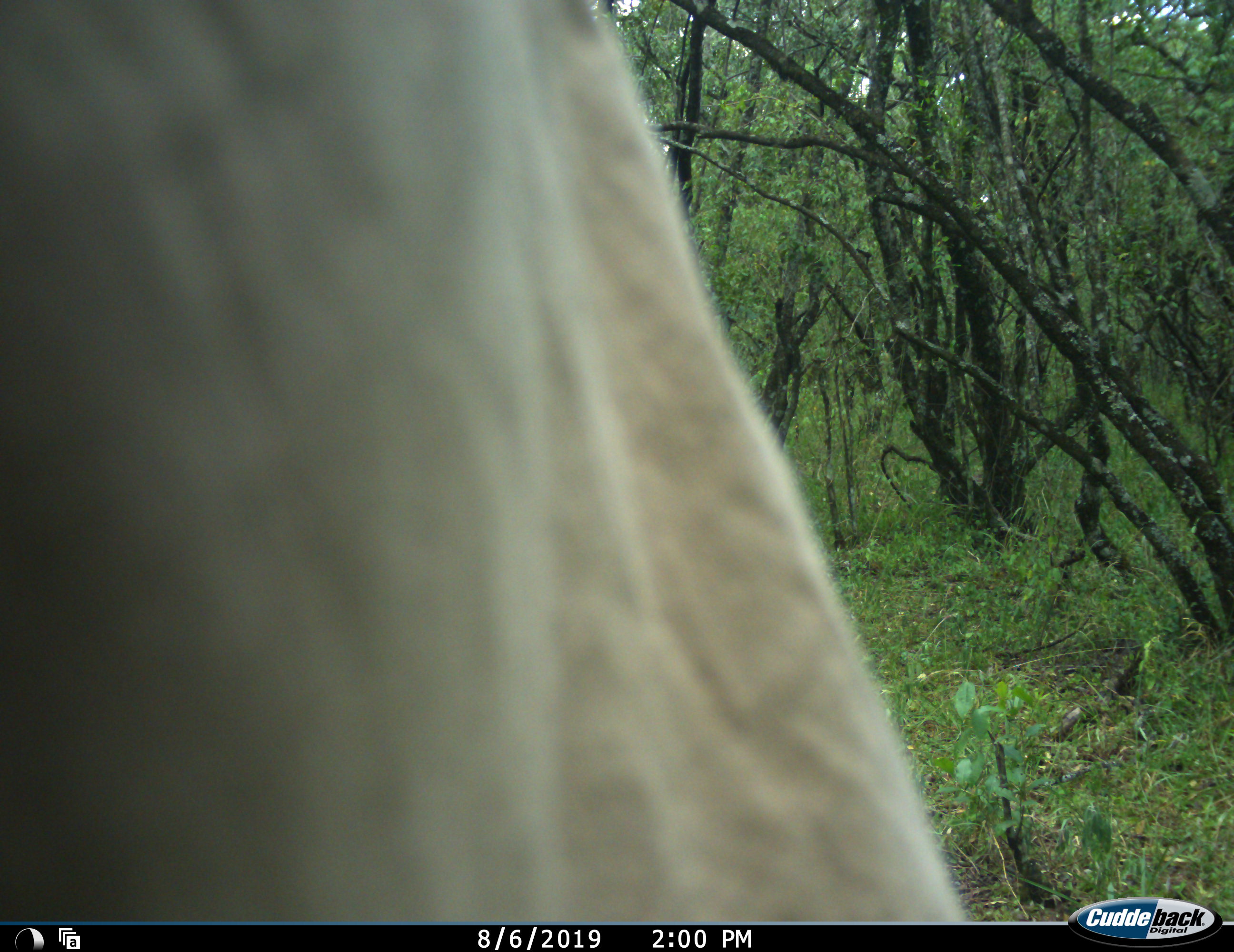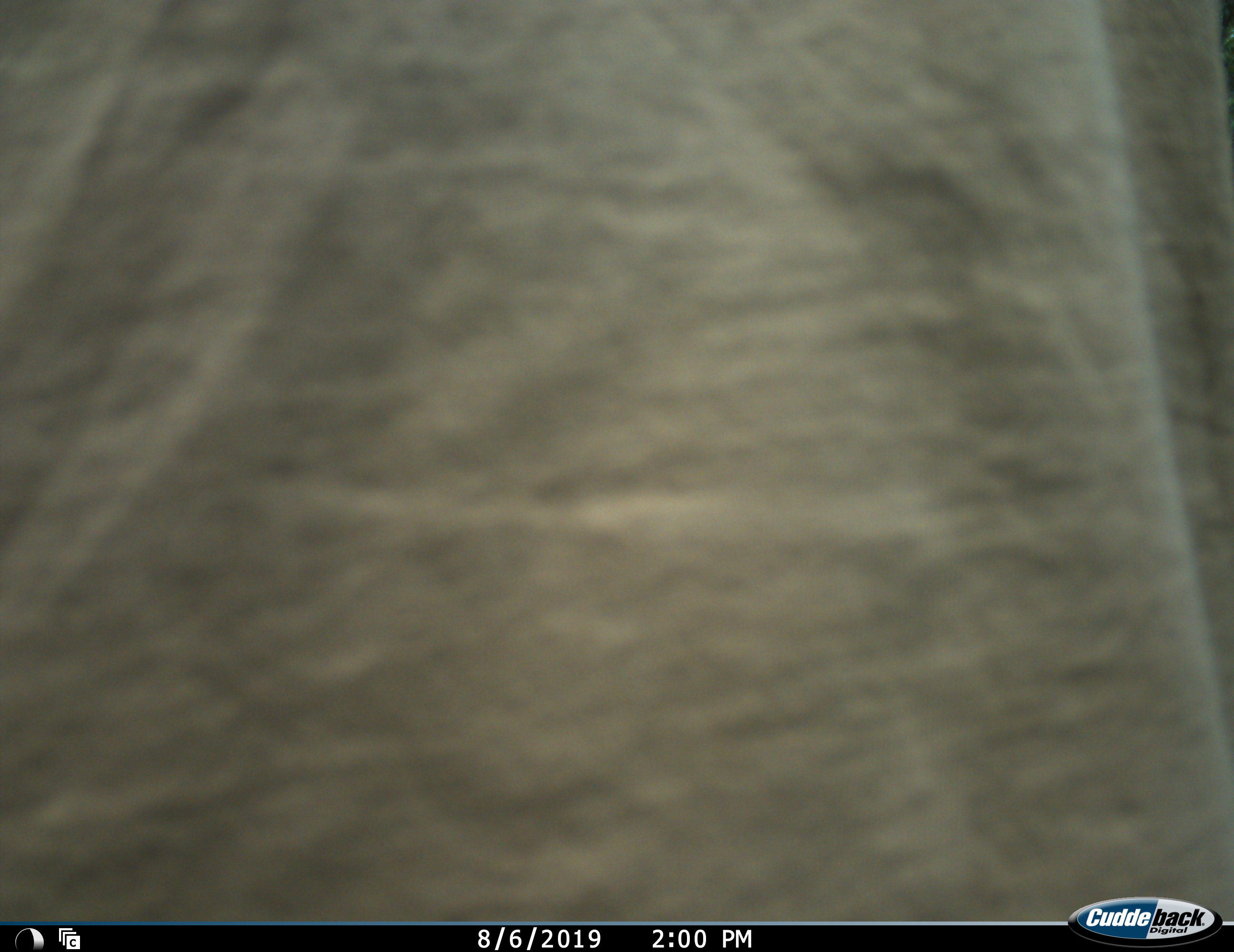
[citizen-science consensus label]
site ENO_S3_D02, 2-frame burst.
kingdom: Animalia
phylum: Chordata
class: Mammalia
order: Proboscidea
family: Elephantidae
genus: Loxodonta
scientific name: Loxodonta africana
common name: african bush elephant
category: elephant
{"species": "elephant (african bush elephant) (Loxodonta africana)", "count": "1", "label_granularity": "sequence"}